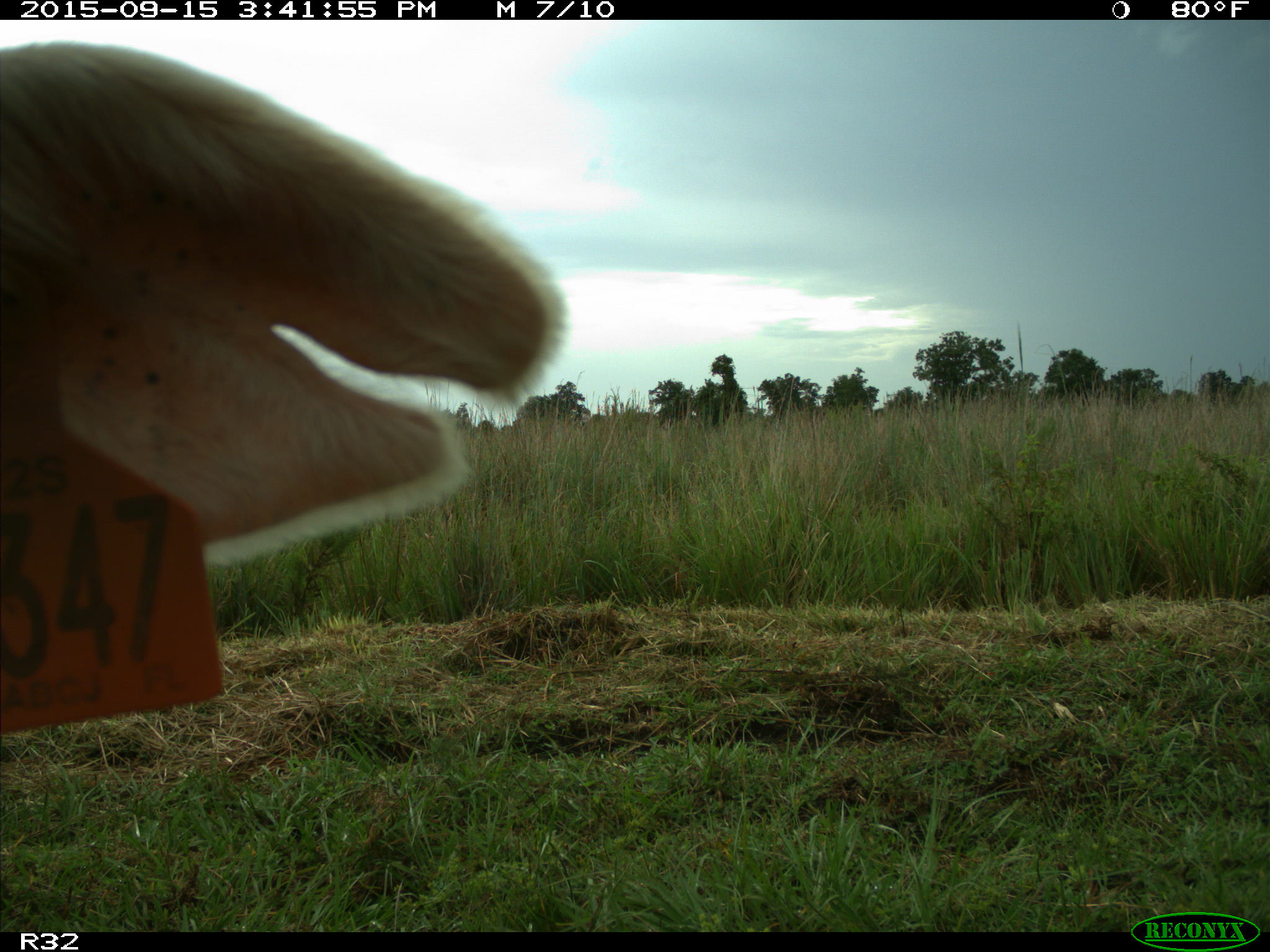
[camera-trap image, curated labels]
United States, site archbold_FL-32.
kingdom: Animalia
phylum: Chordata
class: Mammalia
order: Artiodactyla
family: Bovidae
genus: Bos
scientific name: Bos taurus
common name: domestic cow